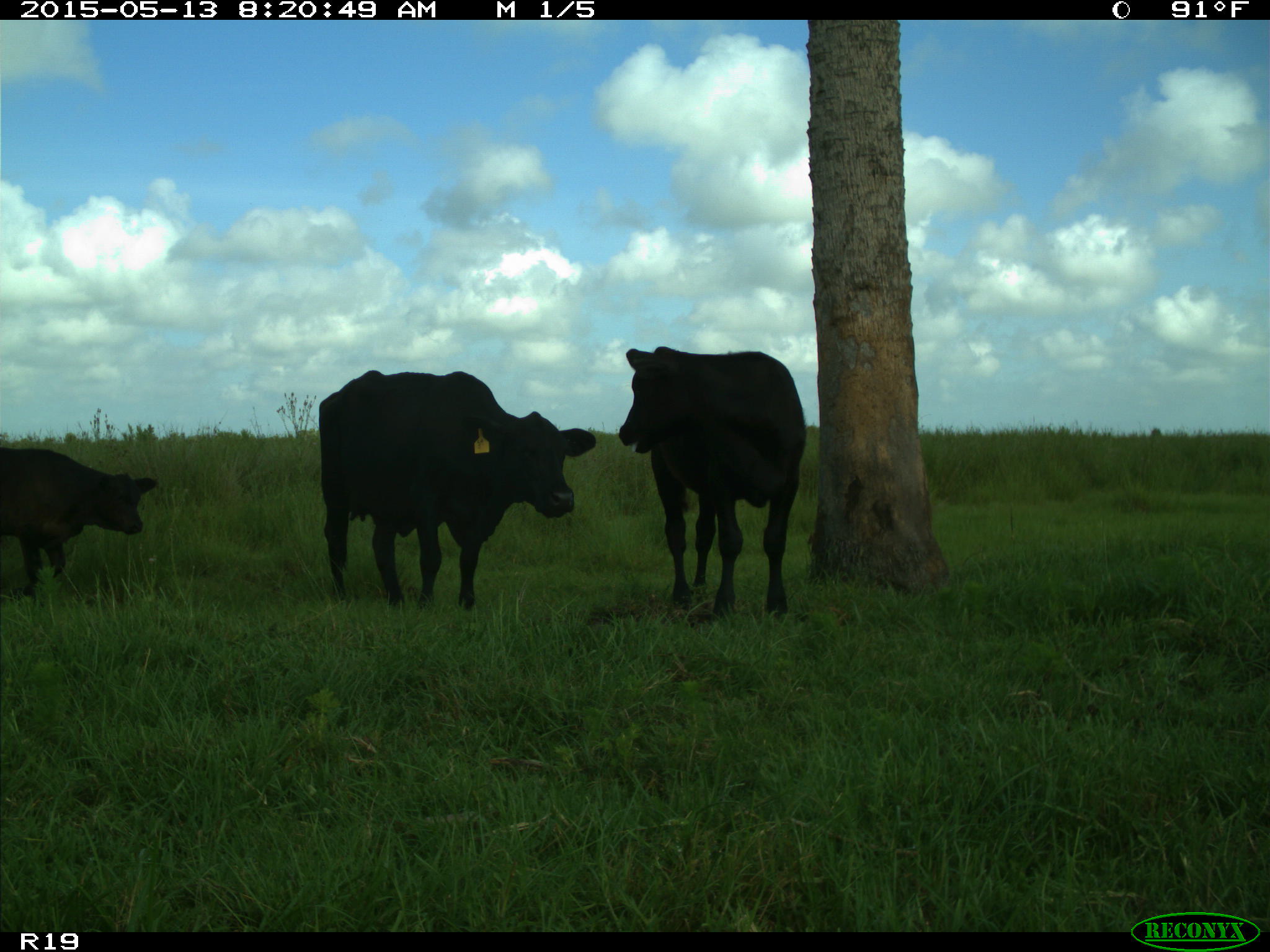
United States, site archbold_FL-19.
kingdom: Animalia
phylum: Chordata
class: Mammalia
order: Artiodactyla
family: Bovidae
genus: Bos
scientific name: Bos taurus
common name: domestic cow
Bos taurus (domestic cow).